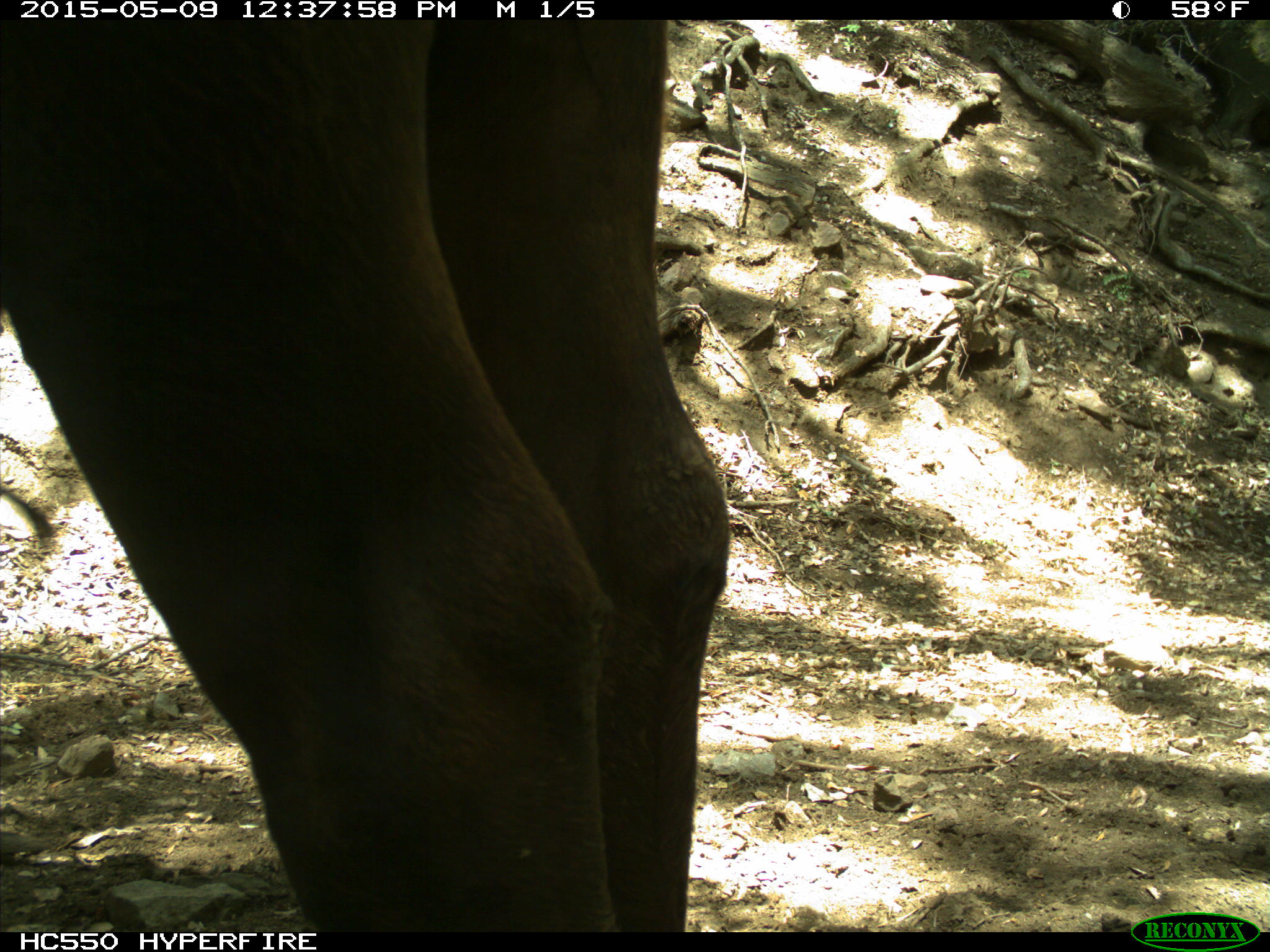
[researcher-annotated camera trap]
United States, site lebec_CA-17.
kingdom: Animalia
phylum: Chordata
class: Mammalia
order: Artiodactyla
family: Bovidae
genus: Bos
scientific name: Bos taurus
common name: domestic cow